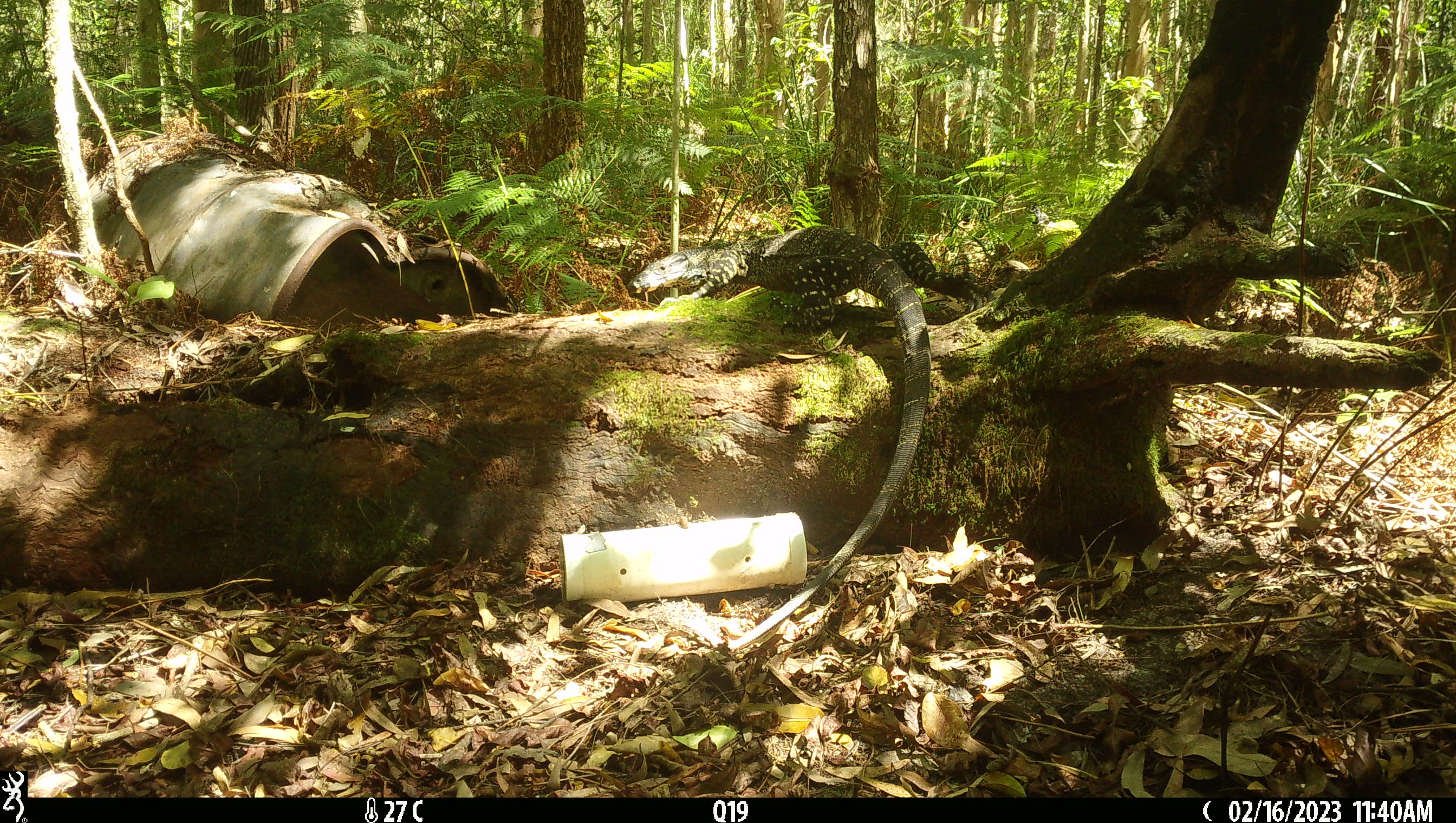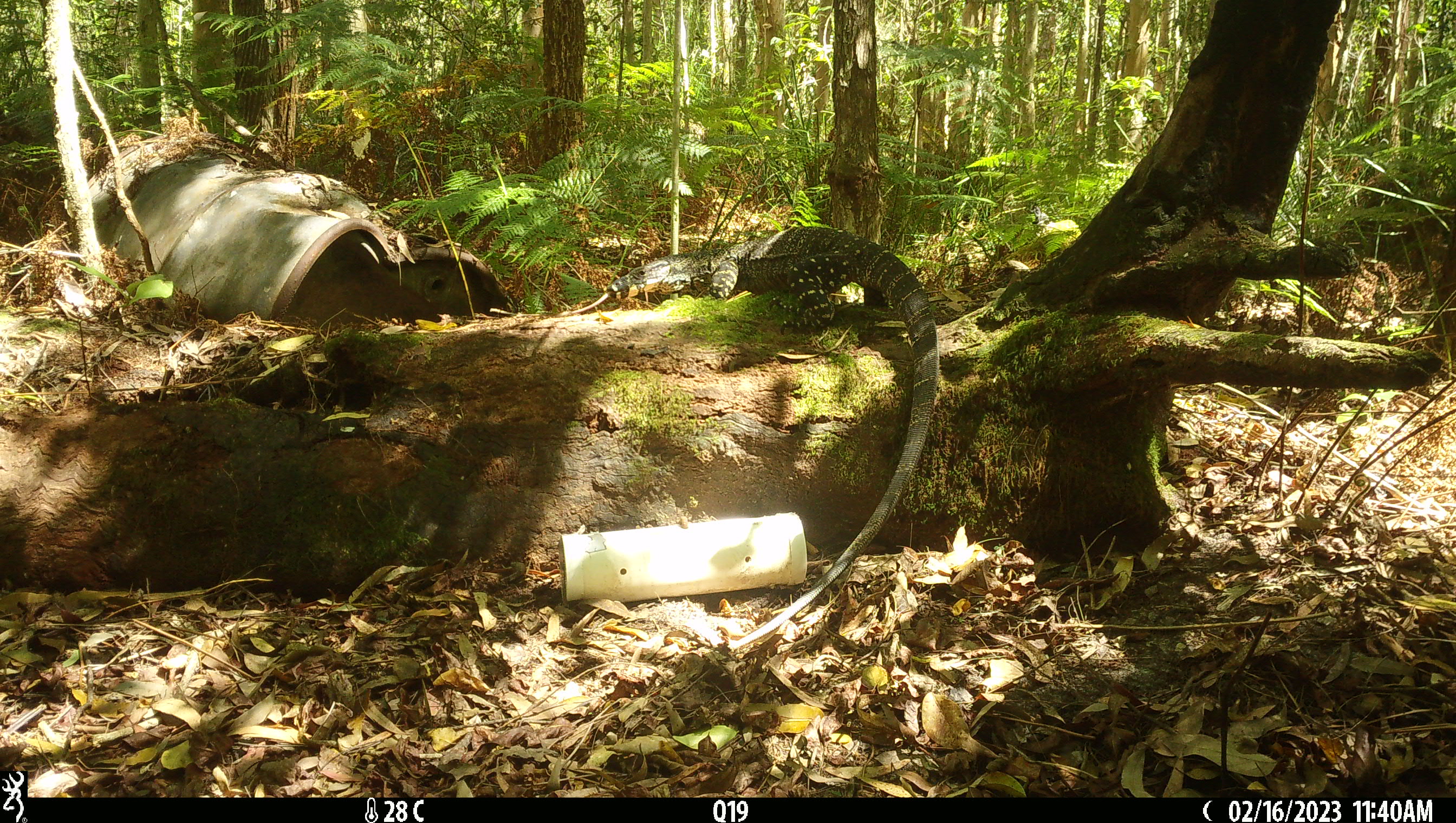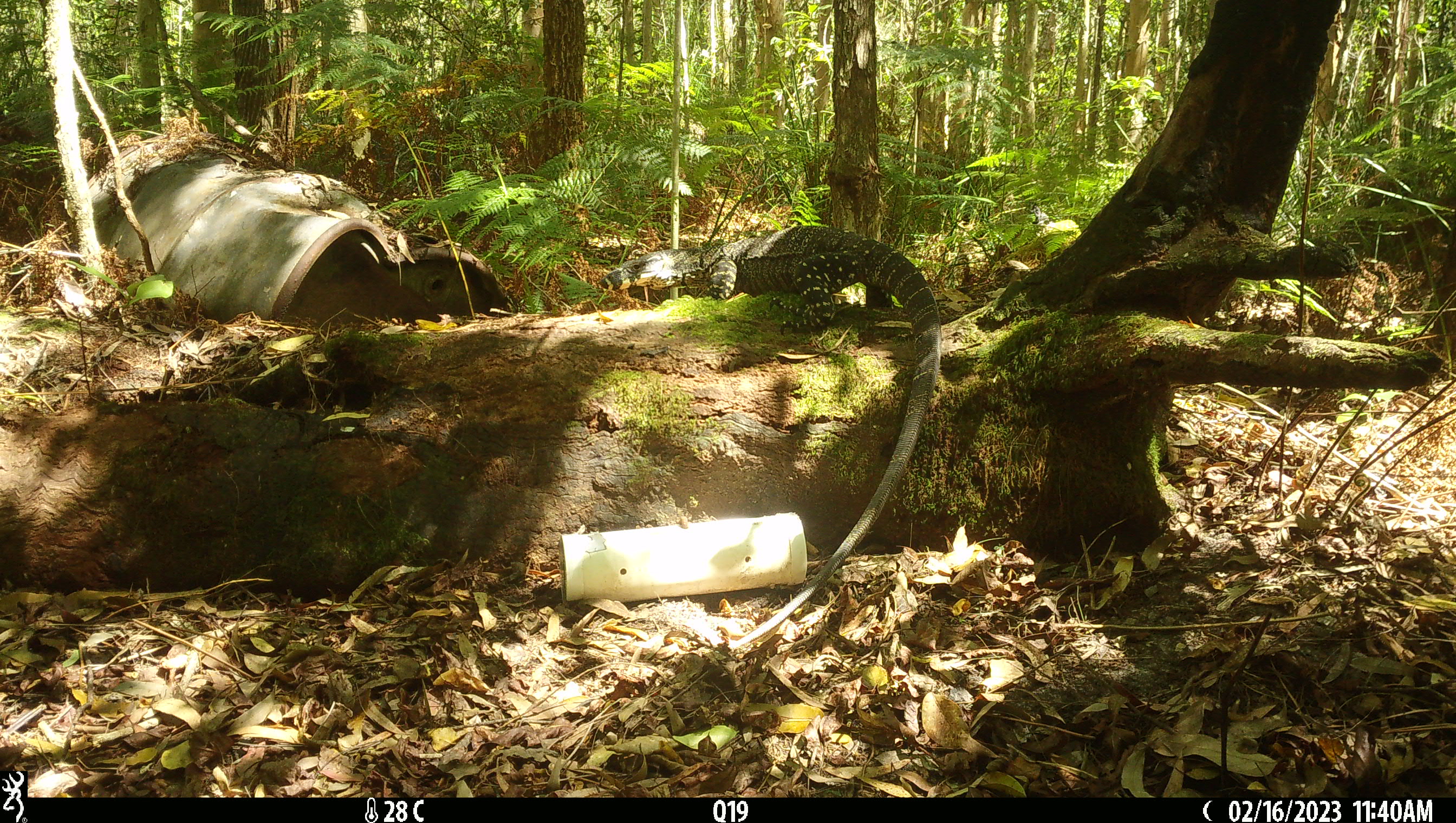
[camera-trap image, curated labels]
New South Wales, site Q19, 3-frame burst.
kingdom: Animalia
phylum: Chordata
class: Reptilia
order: Squamata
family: Varanidae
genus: Varanus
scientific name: Varanus varius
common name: lace monitor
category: goanna